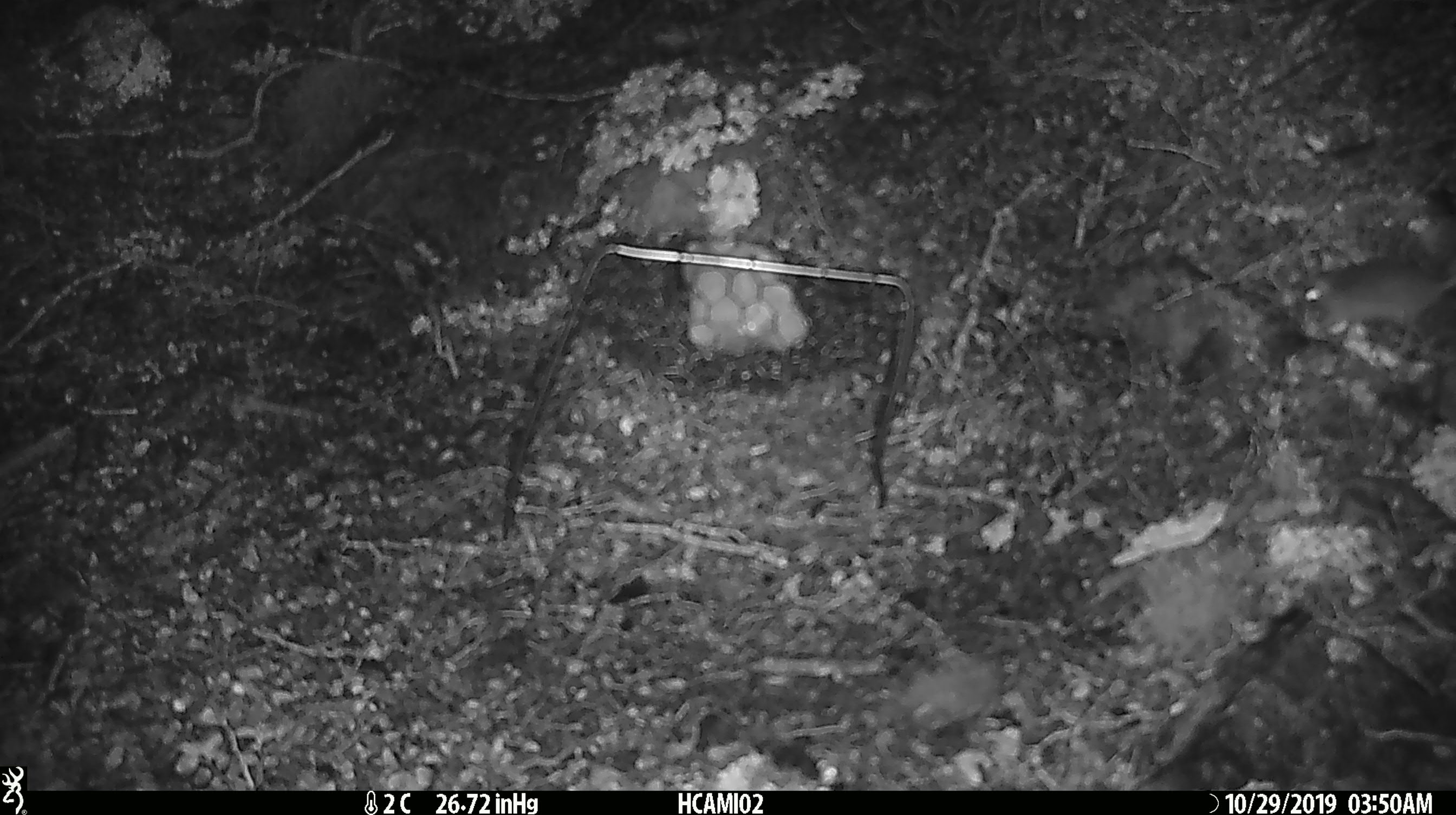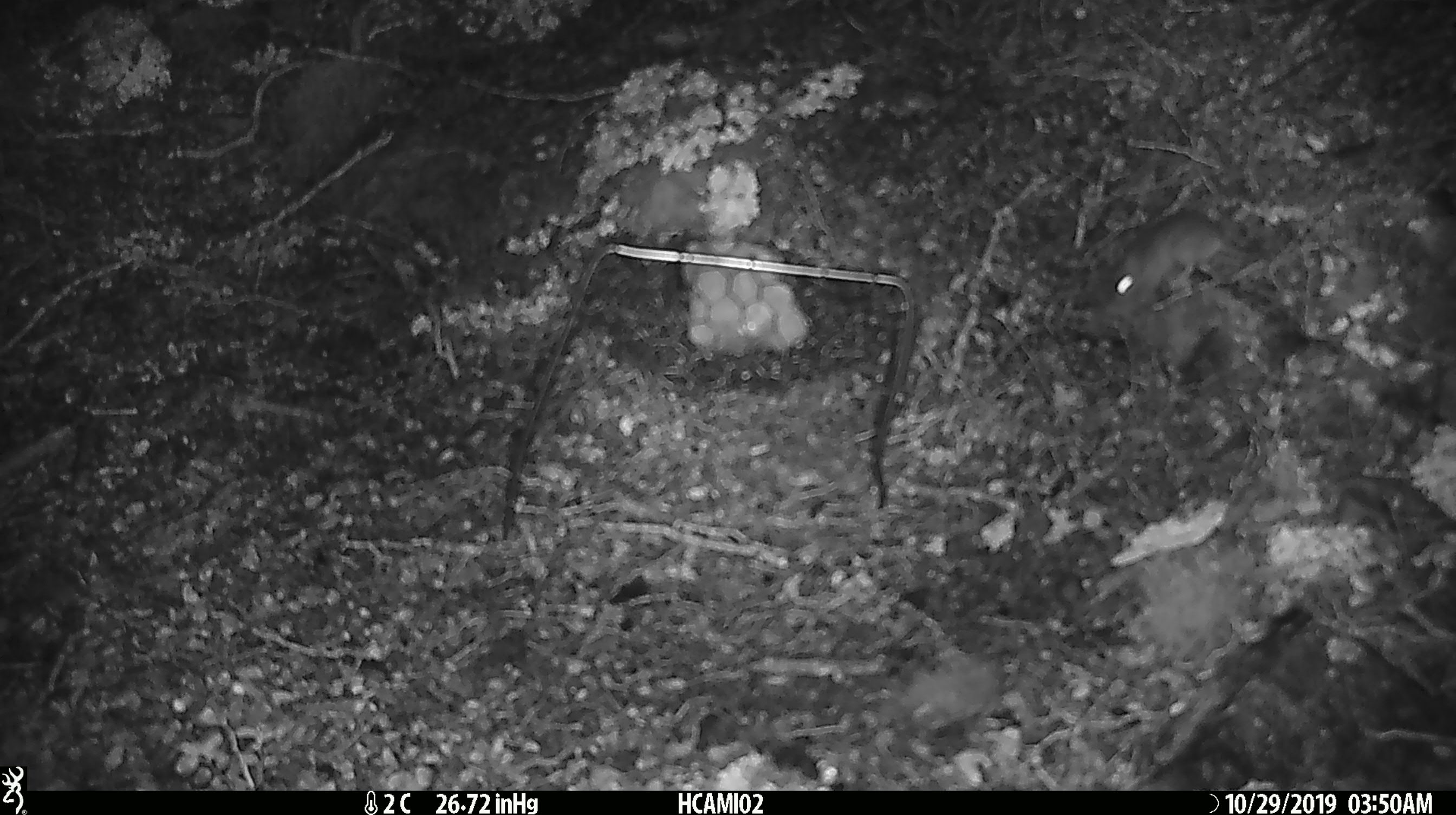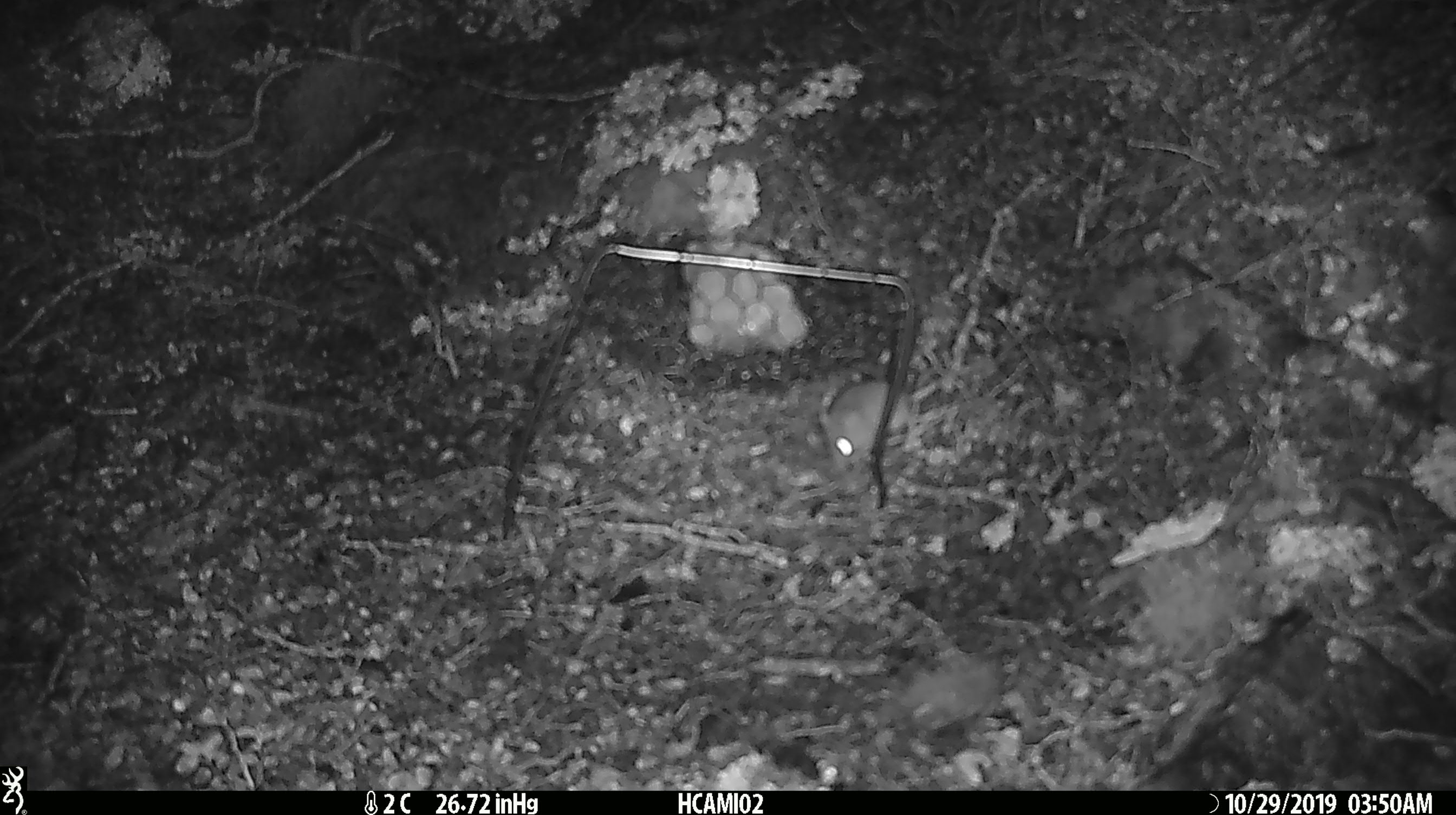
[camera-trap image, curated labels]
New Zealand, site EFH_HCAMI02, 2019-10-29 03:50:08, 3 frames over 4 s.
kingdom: Animalia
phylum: Chordata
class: Mammalia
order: Rodentia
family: Muridae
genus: Mus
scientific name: Mus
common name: mouse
Mouse (Mus).